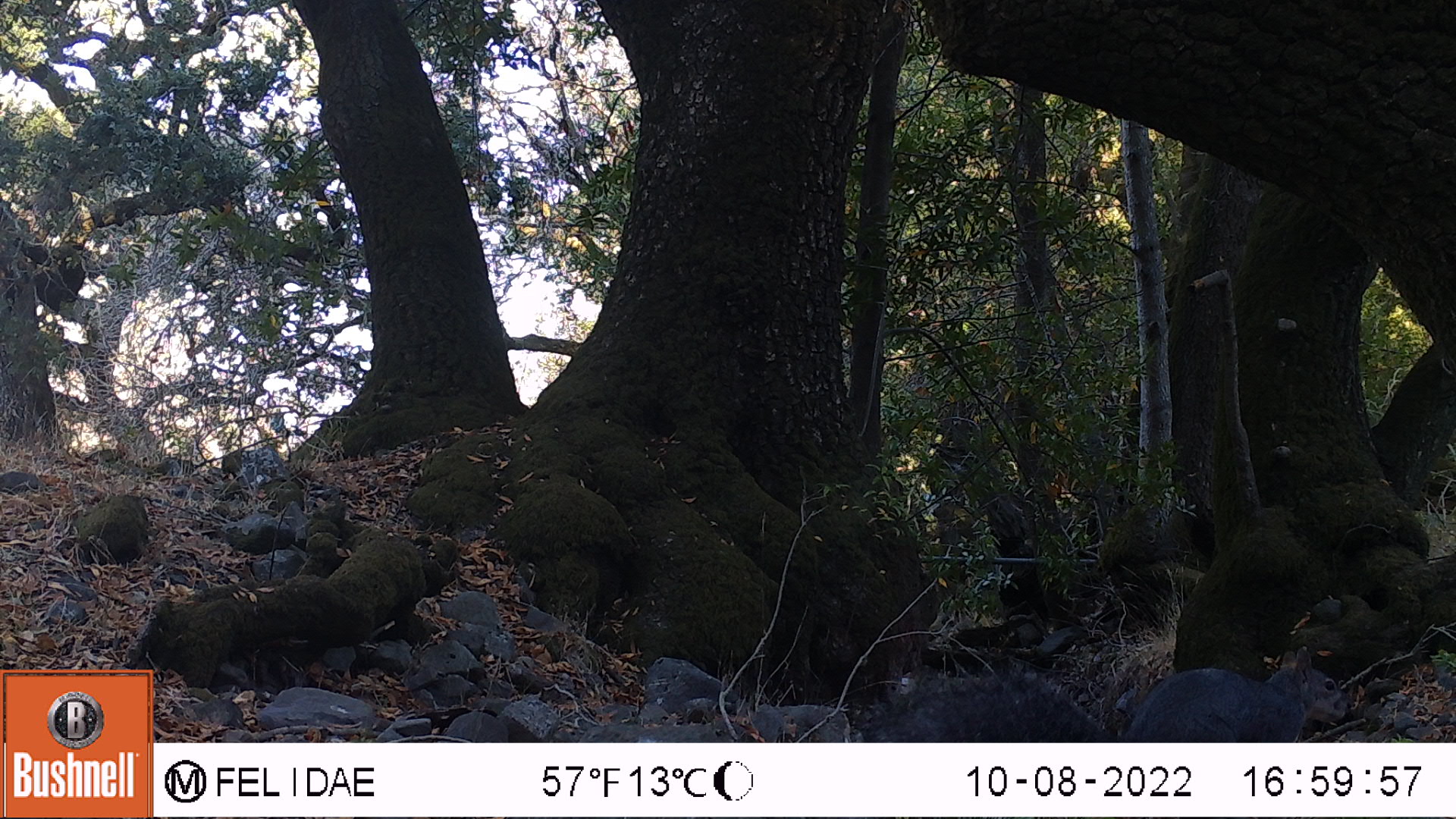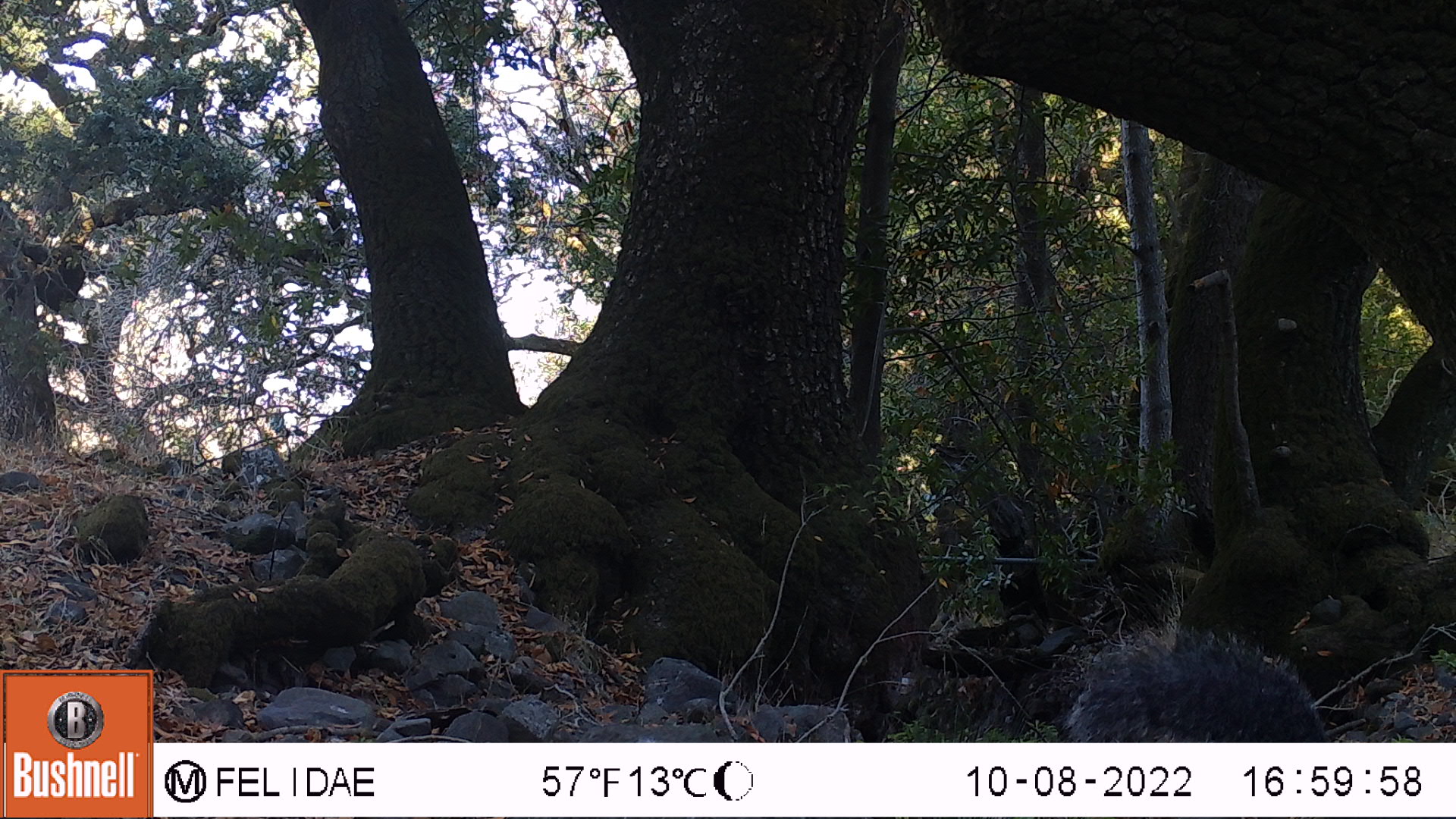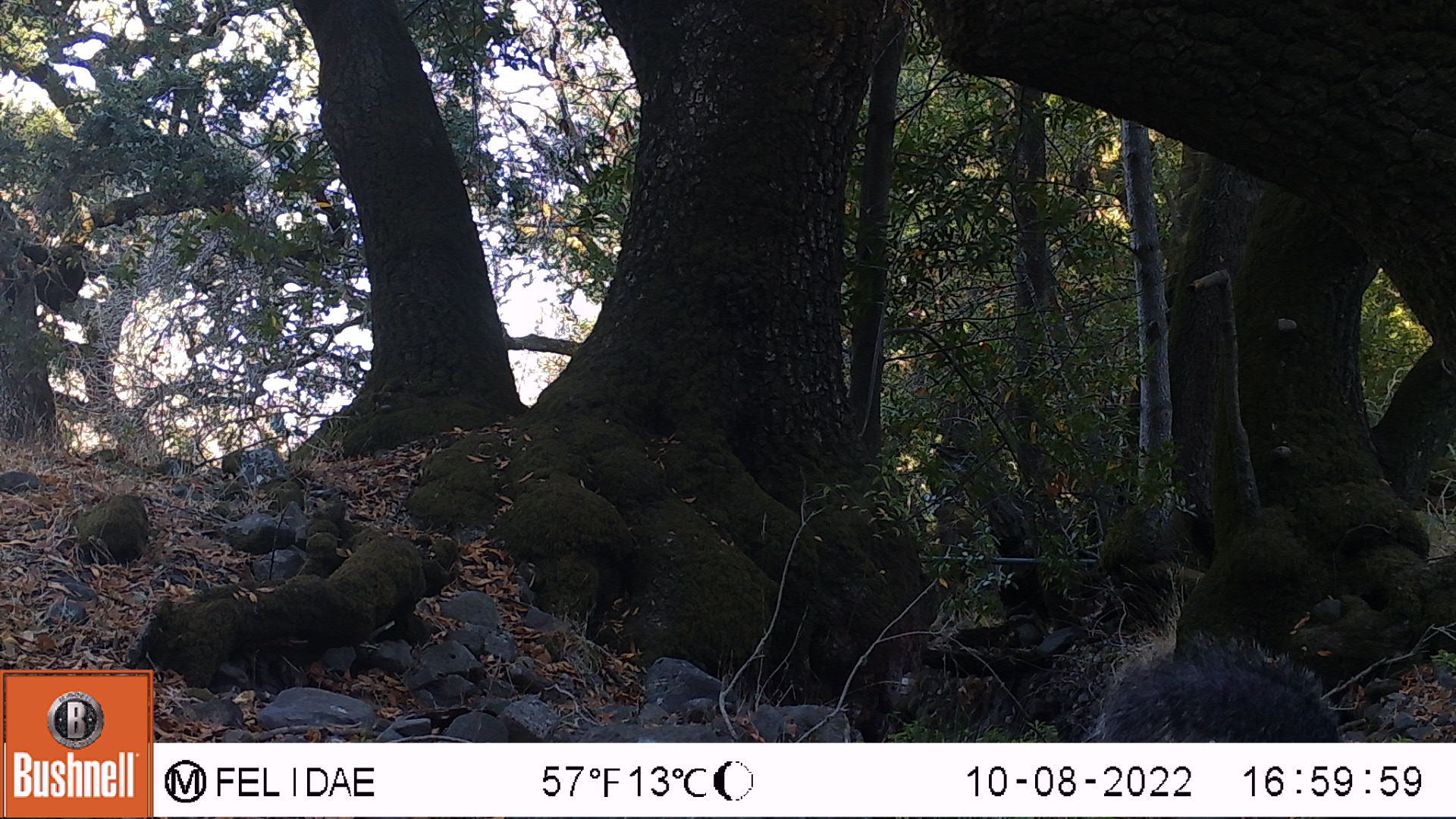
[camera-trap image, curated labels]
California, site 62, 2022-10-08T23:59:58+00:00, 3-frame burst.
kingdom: Animalia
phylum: Chordata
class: Mammalia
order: Rodentia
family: Sciuridae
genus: Sciurus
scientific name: Sciurus griseus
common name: western gray squirrel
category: western grey squirrel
Western grey squirrel (western gray squirrel) (Sciurus griseus).